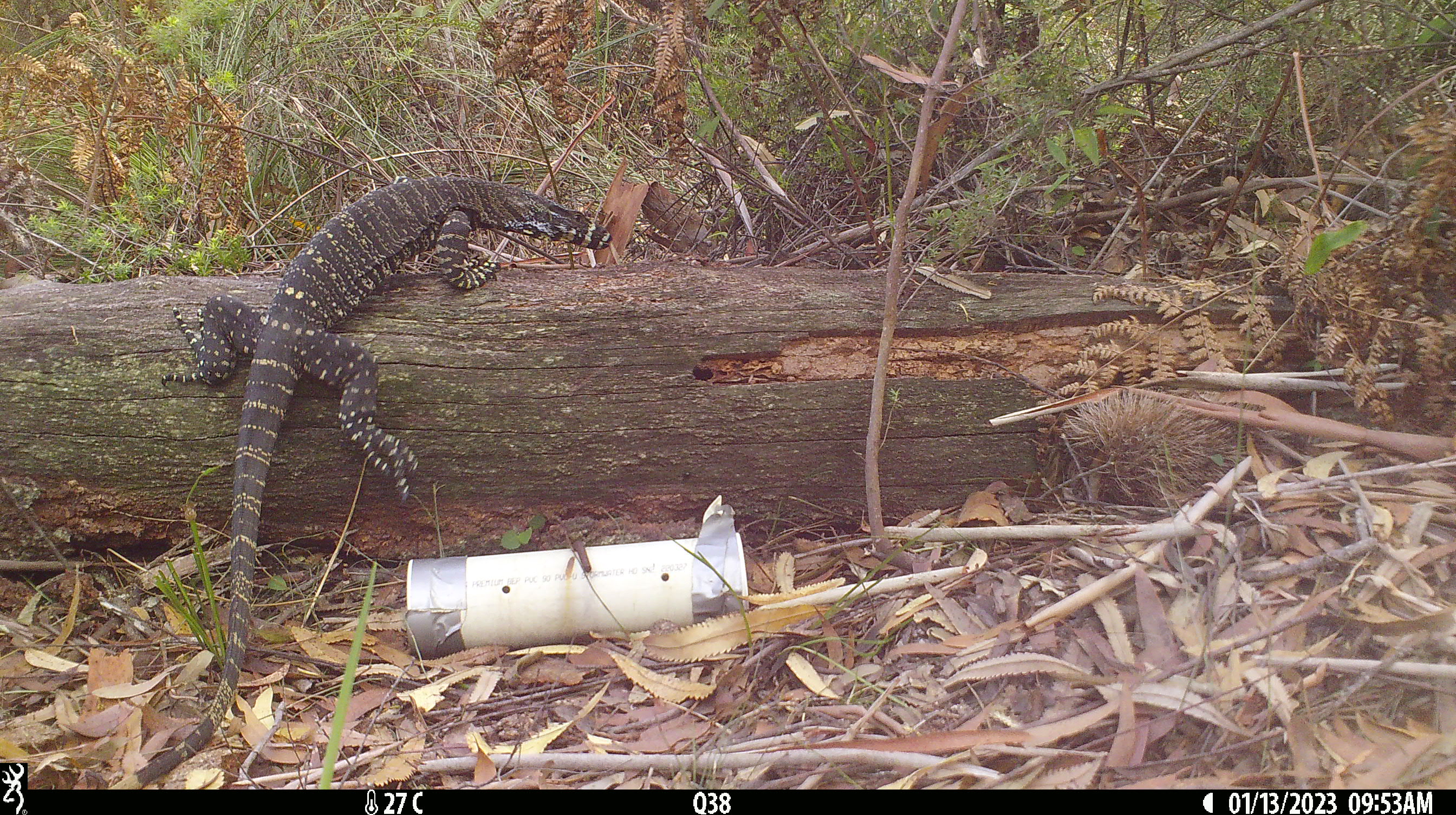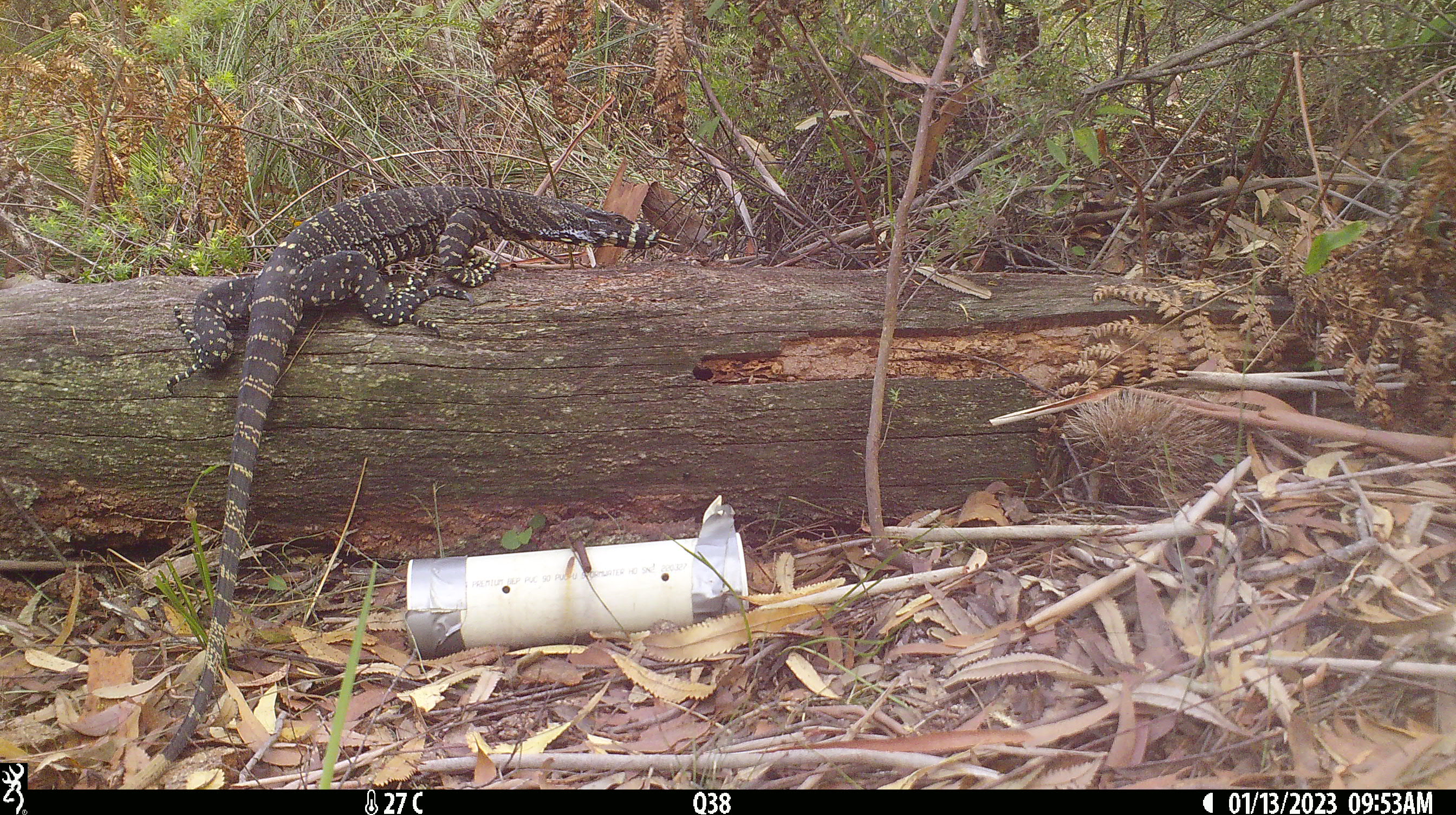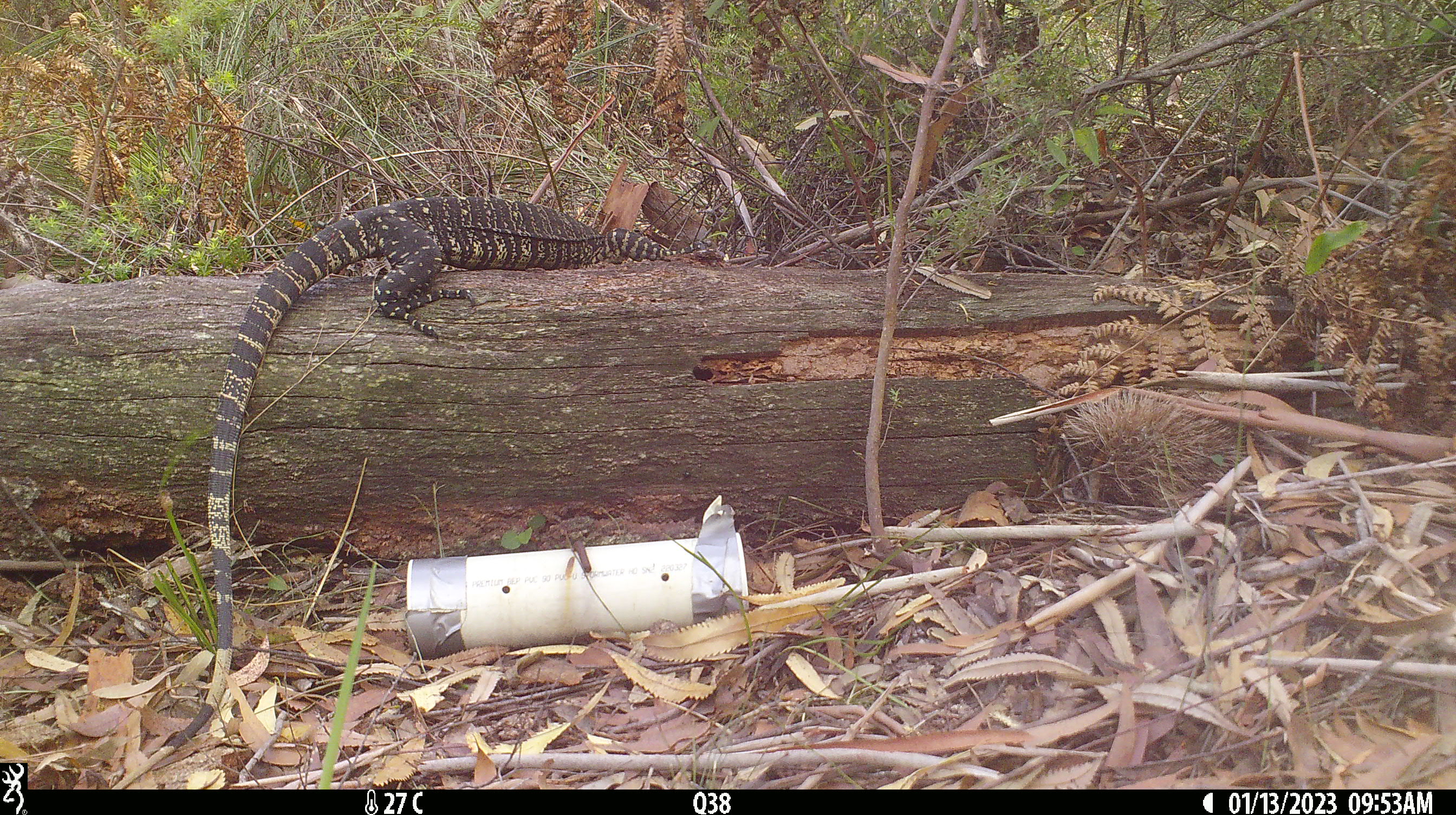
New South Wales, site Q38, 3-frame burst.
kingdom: Animalia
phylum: Chordata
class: Reptilia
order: Squamata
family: Varanidae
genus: Varanus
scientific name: Varanus varius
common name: lace monitor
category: goanna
Goanna (lace monitor) (Varanus varius).